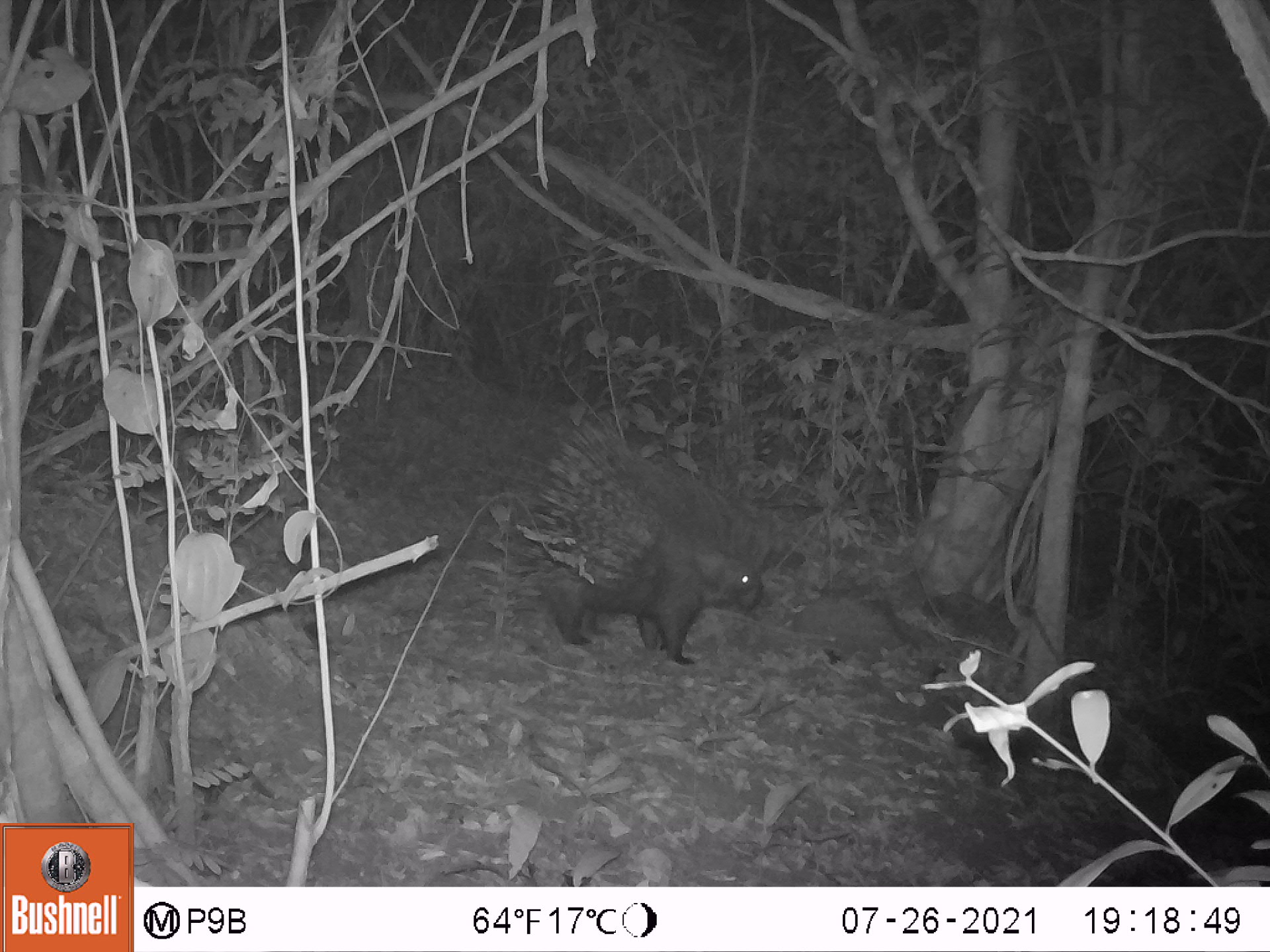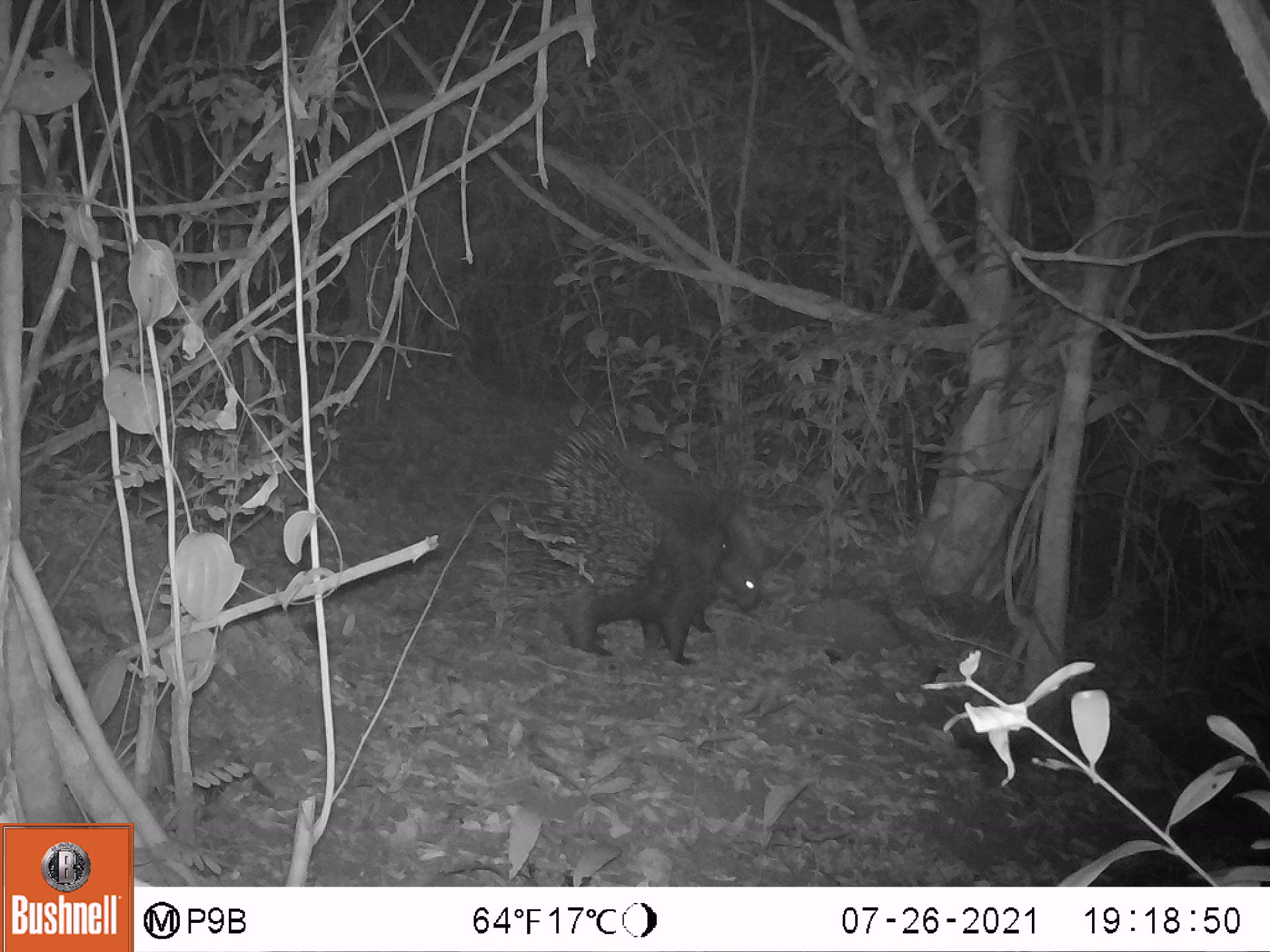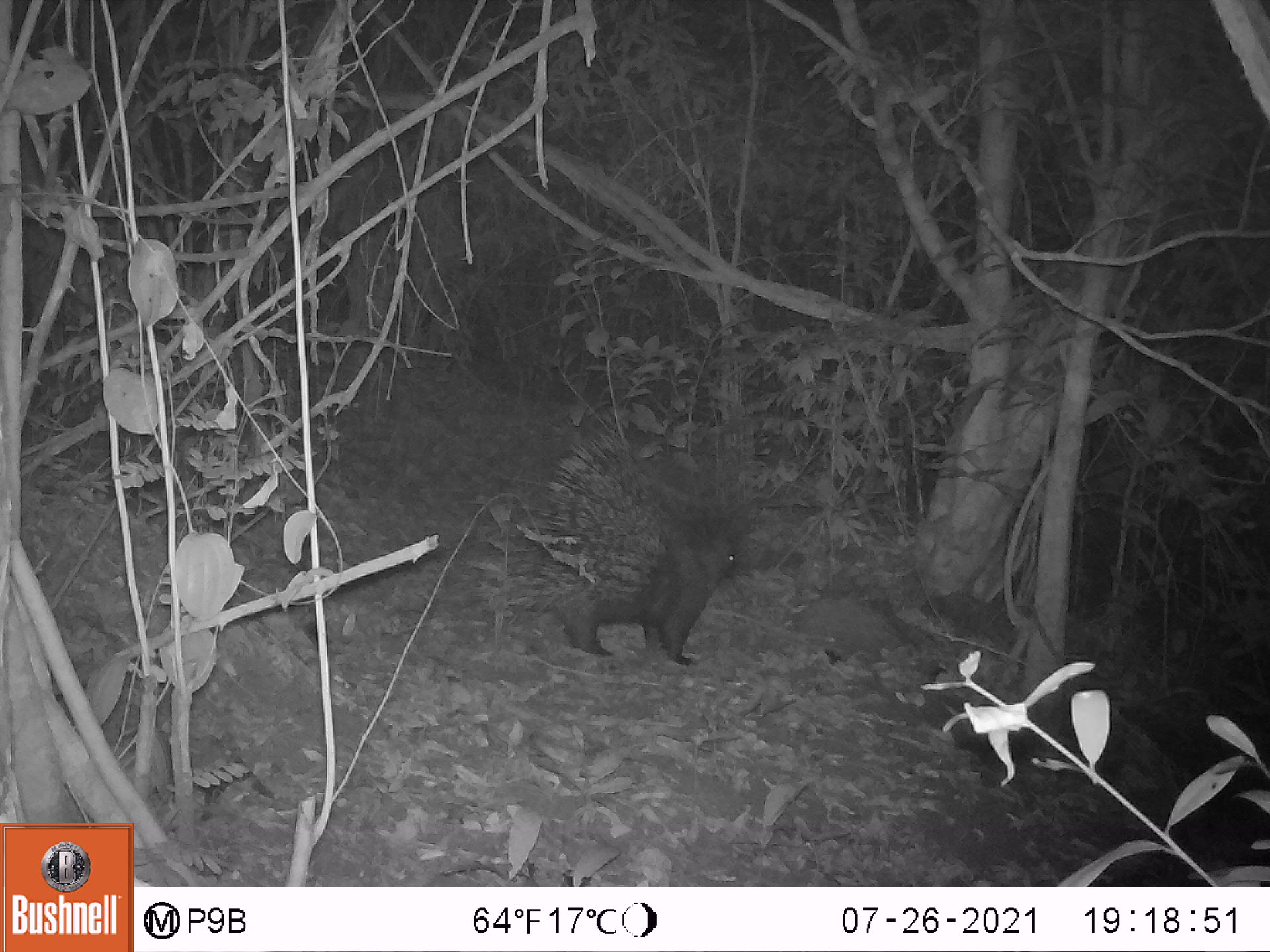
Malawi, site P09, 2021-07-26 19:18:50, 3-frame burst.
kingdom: Animalia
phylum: Chordata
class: Mammalia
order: Rodentia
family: Hystricidae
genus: Hystrix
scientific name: Hystrix africaeaustralis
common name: cape porcupine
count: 1